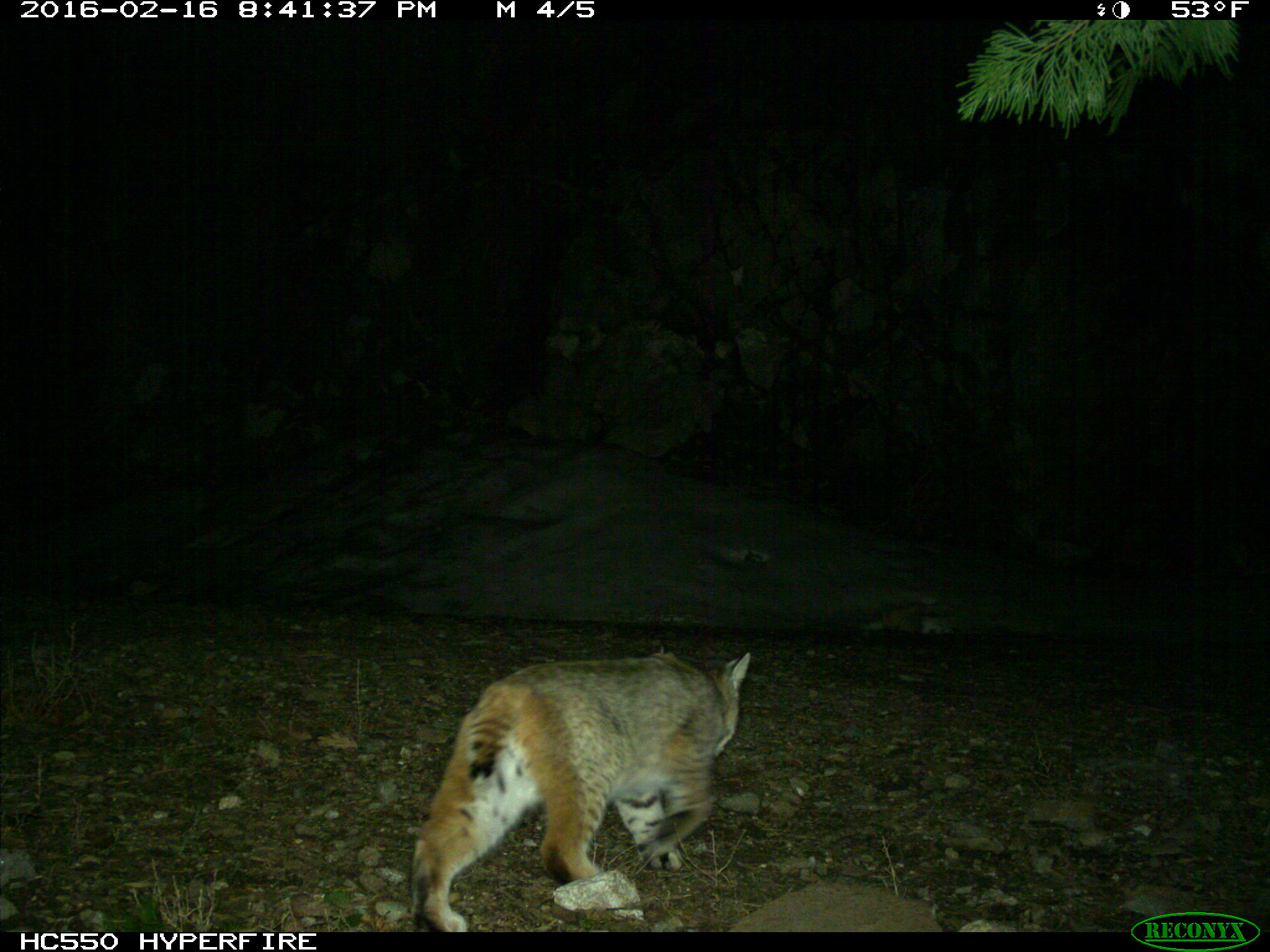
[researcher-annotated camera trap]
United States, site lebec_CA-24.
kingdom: Animalia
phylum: Chordata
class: Mammalia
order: Carnivora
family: Felidae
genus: Lynx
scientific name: Lynx rufus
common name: bobcat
Lynx rufus (bobcat).